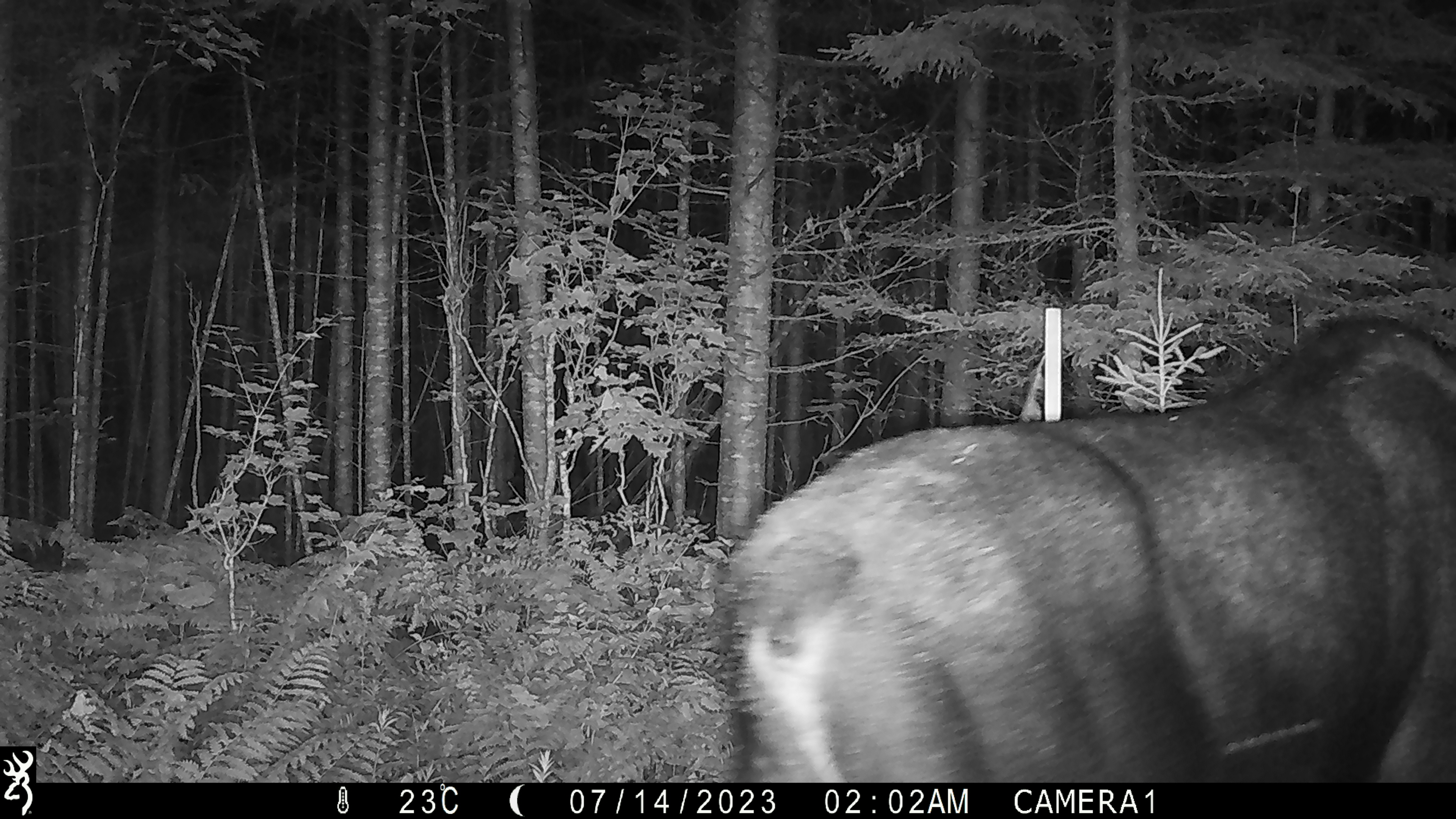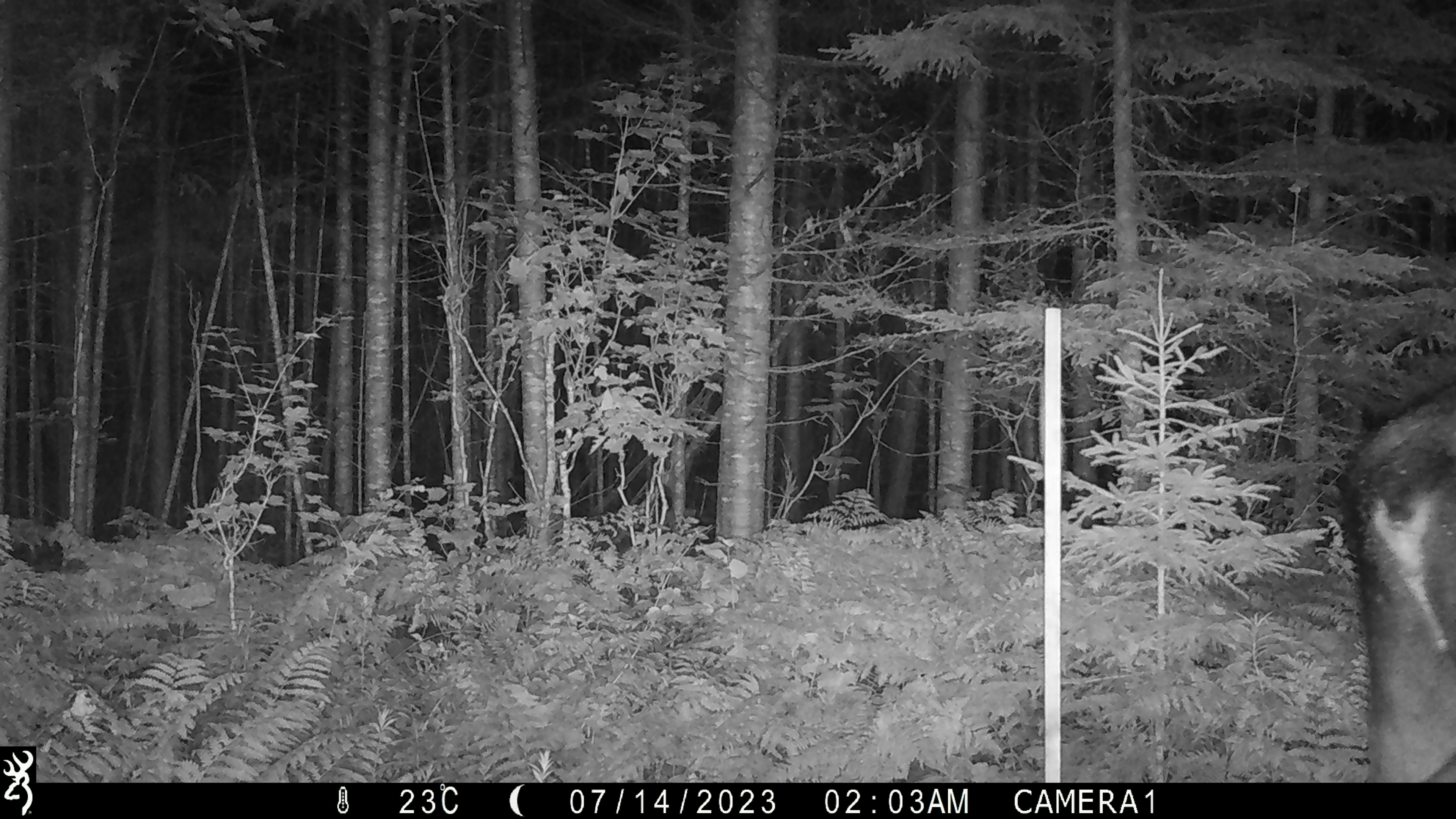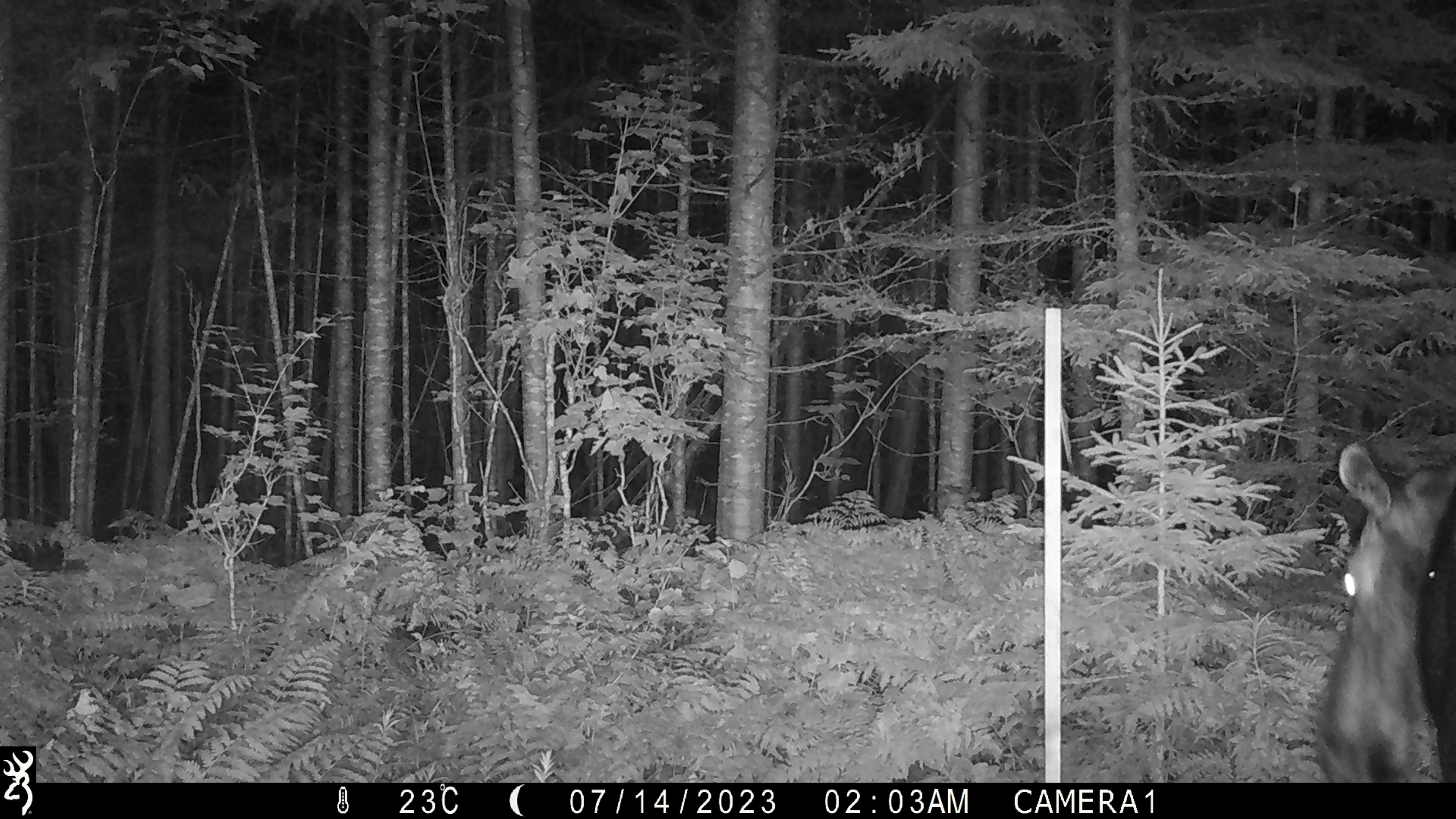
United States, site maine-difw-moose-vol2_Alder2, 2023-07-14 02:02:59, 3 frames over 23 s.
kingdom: Animalia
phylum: Chordata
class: Mammalia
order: Artiodactyla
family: Cervidae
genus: Alces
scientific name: Alces alces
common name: moose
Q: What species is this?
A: Moose (Alces alces).